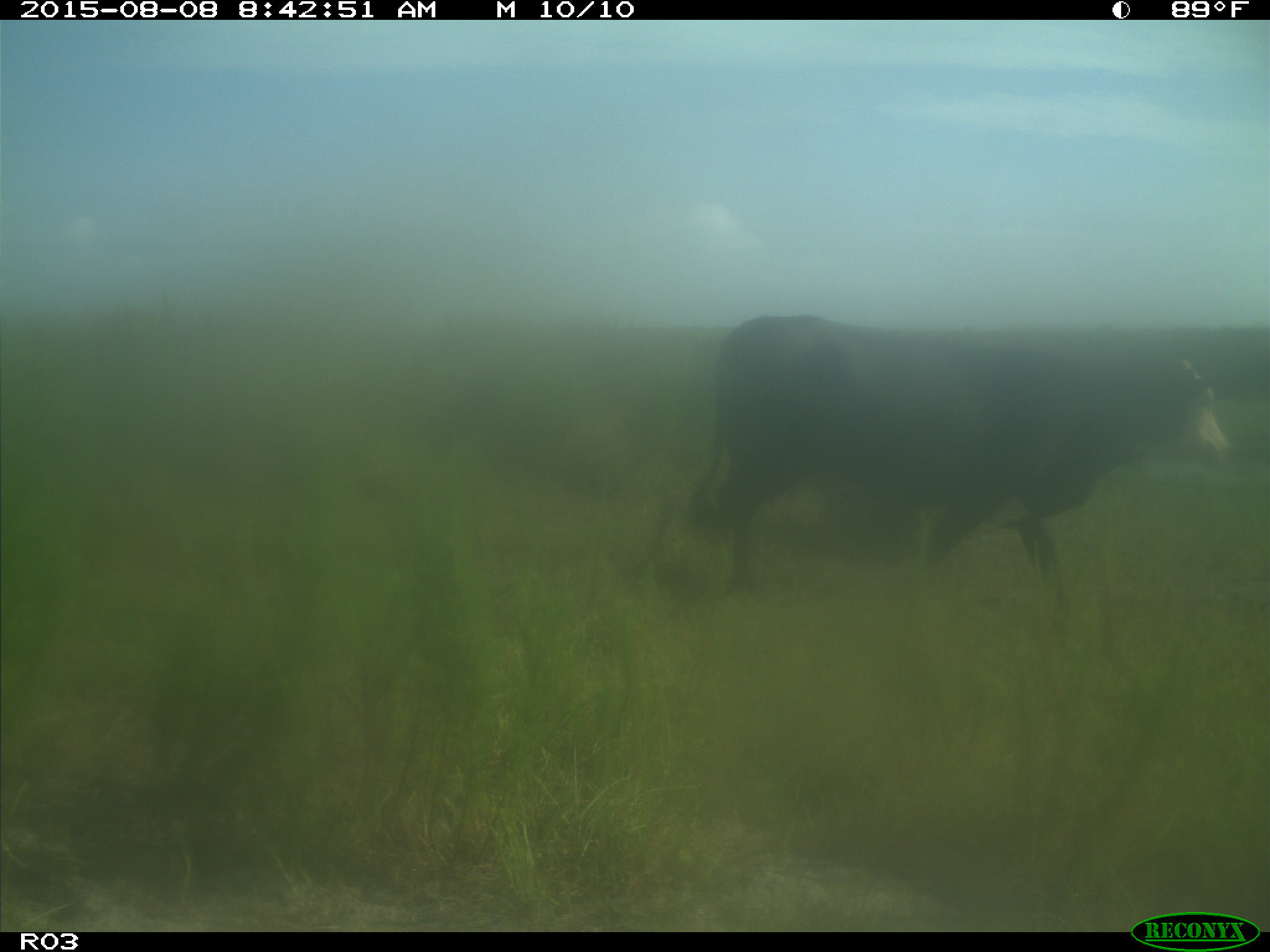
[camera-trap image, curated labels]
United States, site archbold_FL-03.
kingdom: Animalia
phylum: Chordata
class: Mammalia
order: Artiodactyla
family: Bovidae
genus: Bos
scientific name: Bos taurus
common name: domestic cow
Bos taurus (domestic cow).